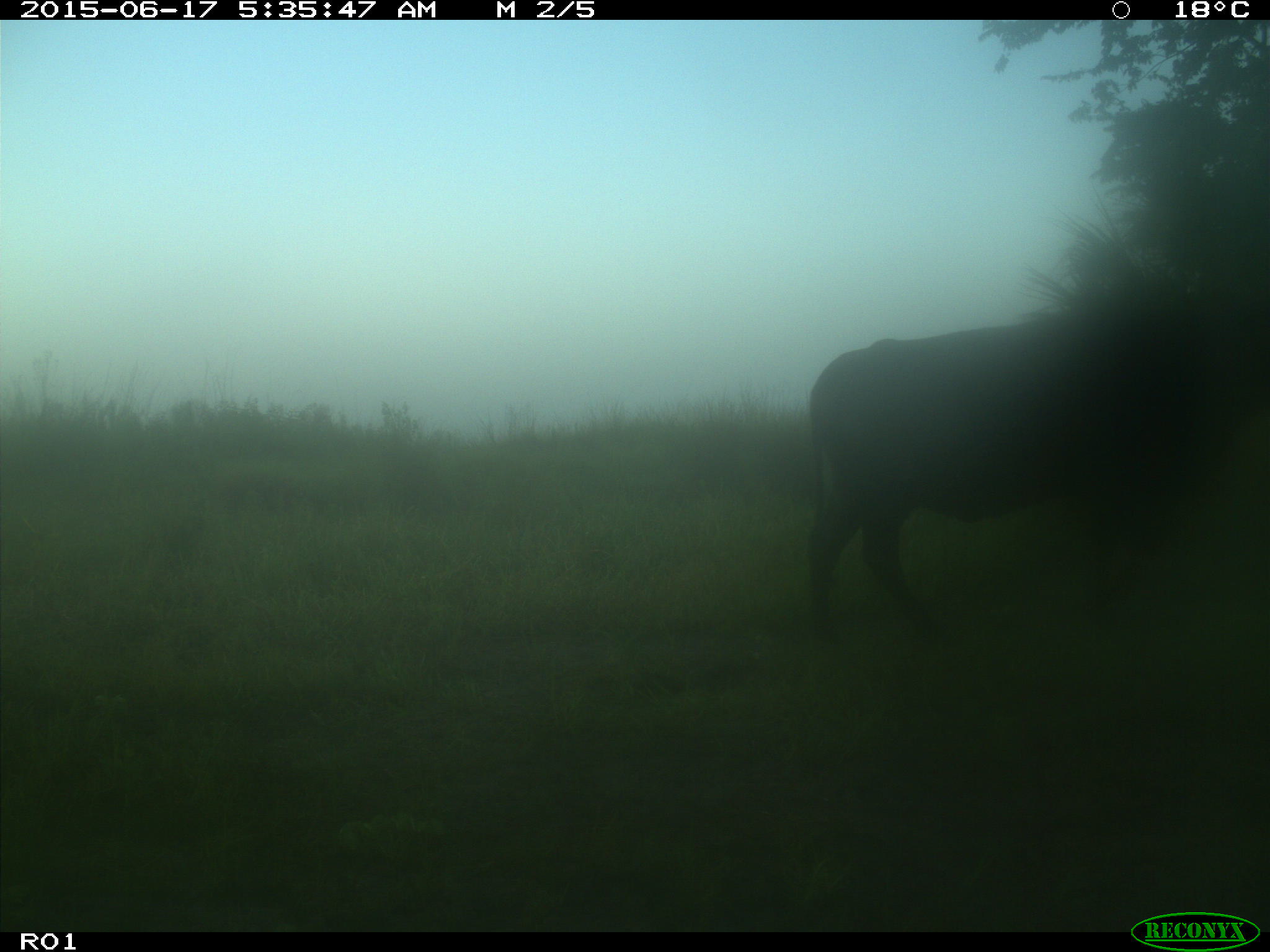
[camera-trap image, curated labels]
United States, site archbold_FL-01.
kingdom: Animalia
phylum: Chordata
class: Mammalia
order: Artiodactyla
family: Bovidae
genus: Bos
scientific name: Bos taurus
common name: domestic cow